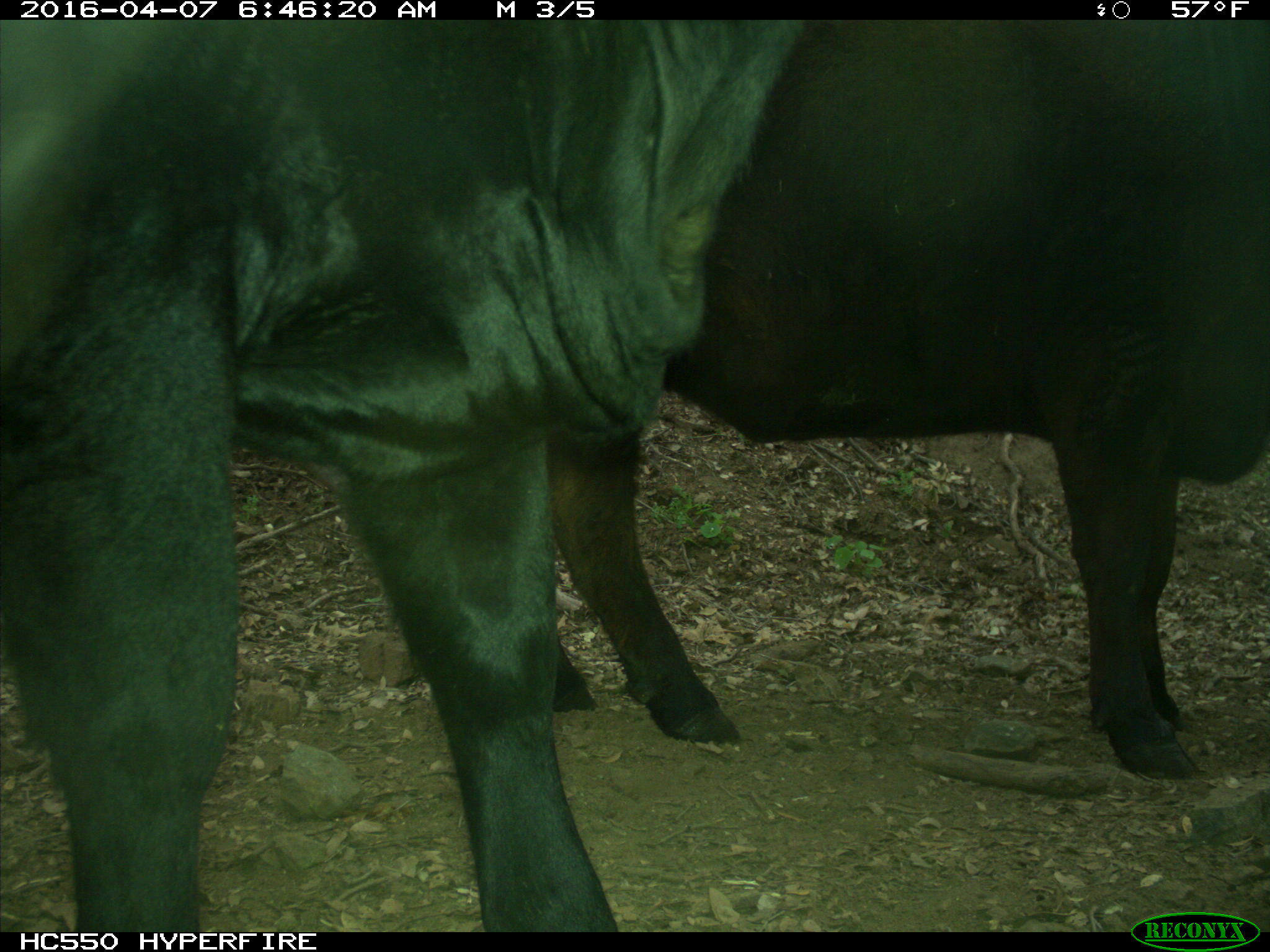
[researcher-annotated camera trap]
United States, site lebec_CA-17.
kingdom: Animalia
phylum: Chordata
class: Mammalia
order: Artiodactyla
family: Bovidae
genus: Bos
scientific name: Bos taurus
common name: domestic cow